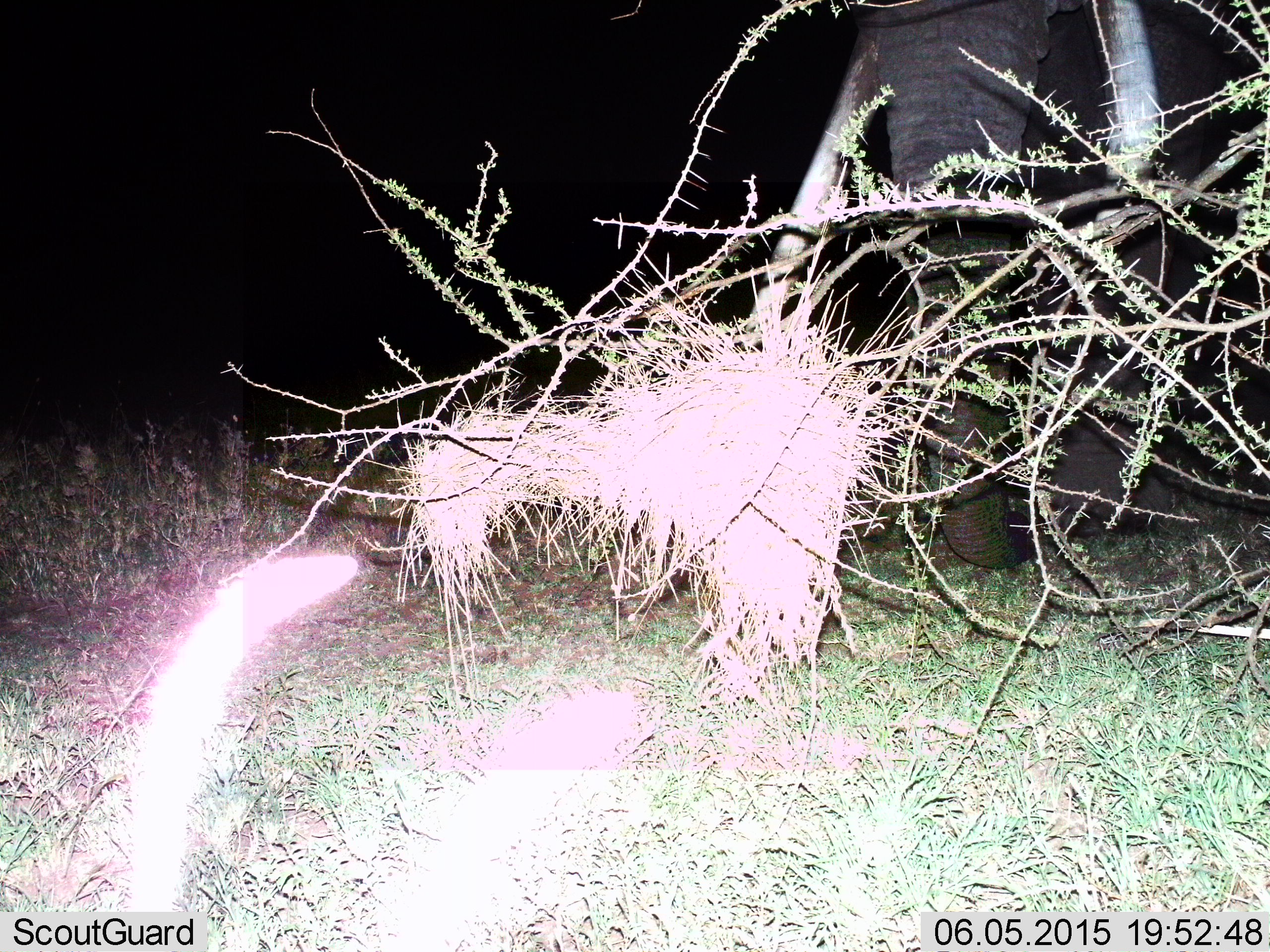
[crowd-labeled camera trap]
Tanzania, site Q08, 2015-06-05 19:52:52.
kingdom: Animalia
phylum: Chordata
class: Mammalia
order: Proboscidea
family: Elephantidae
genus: Loxodonta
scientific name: Loxodonta africana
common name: african bush elephant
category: elephant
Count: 1.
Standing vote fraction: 50%.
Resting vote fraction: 0%.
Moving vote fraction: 60%.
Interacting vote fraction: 0%.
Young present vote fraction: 0%.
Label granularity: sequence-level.